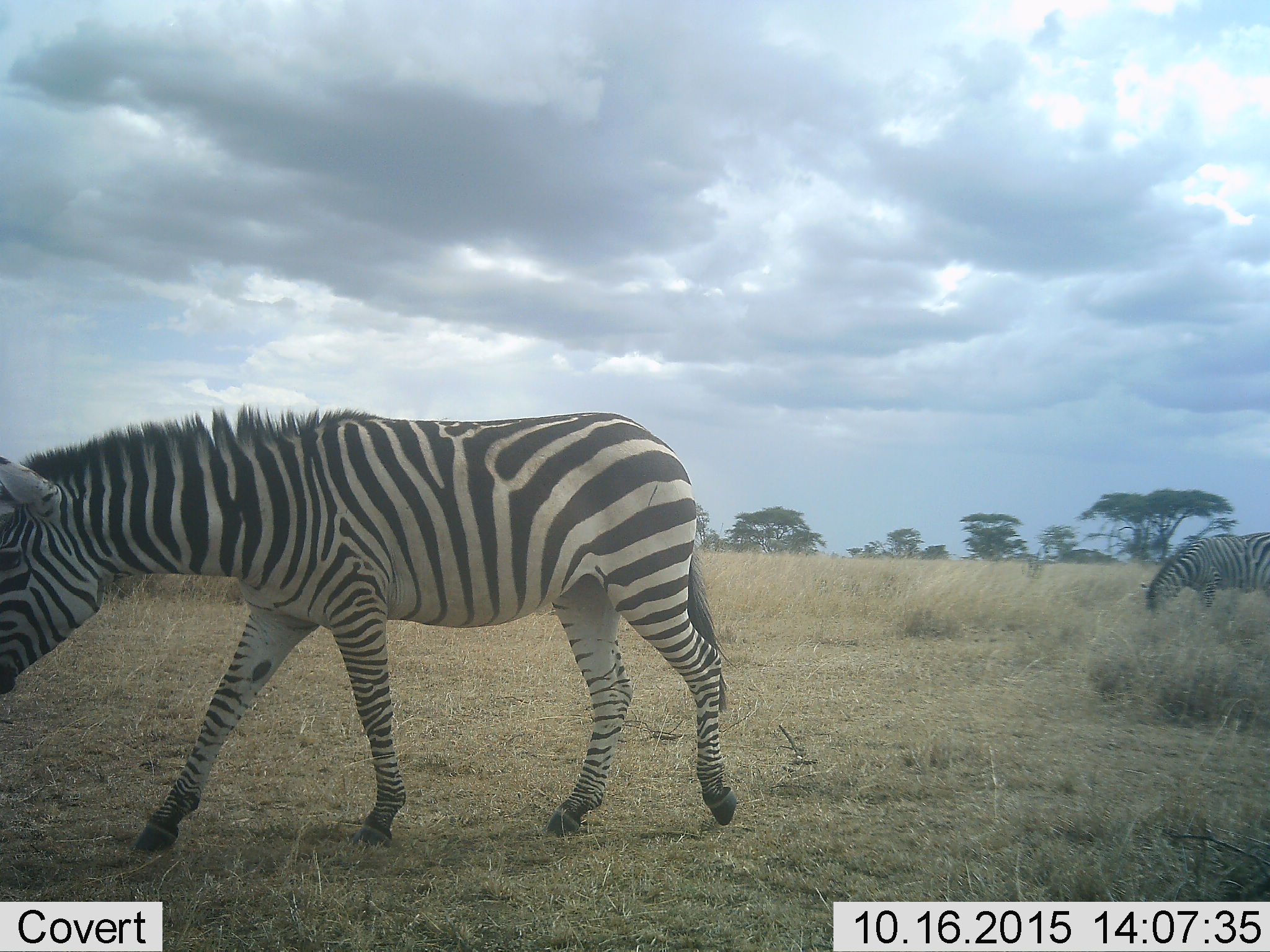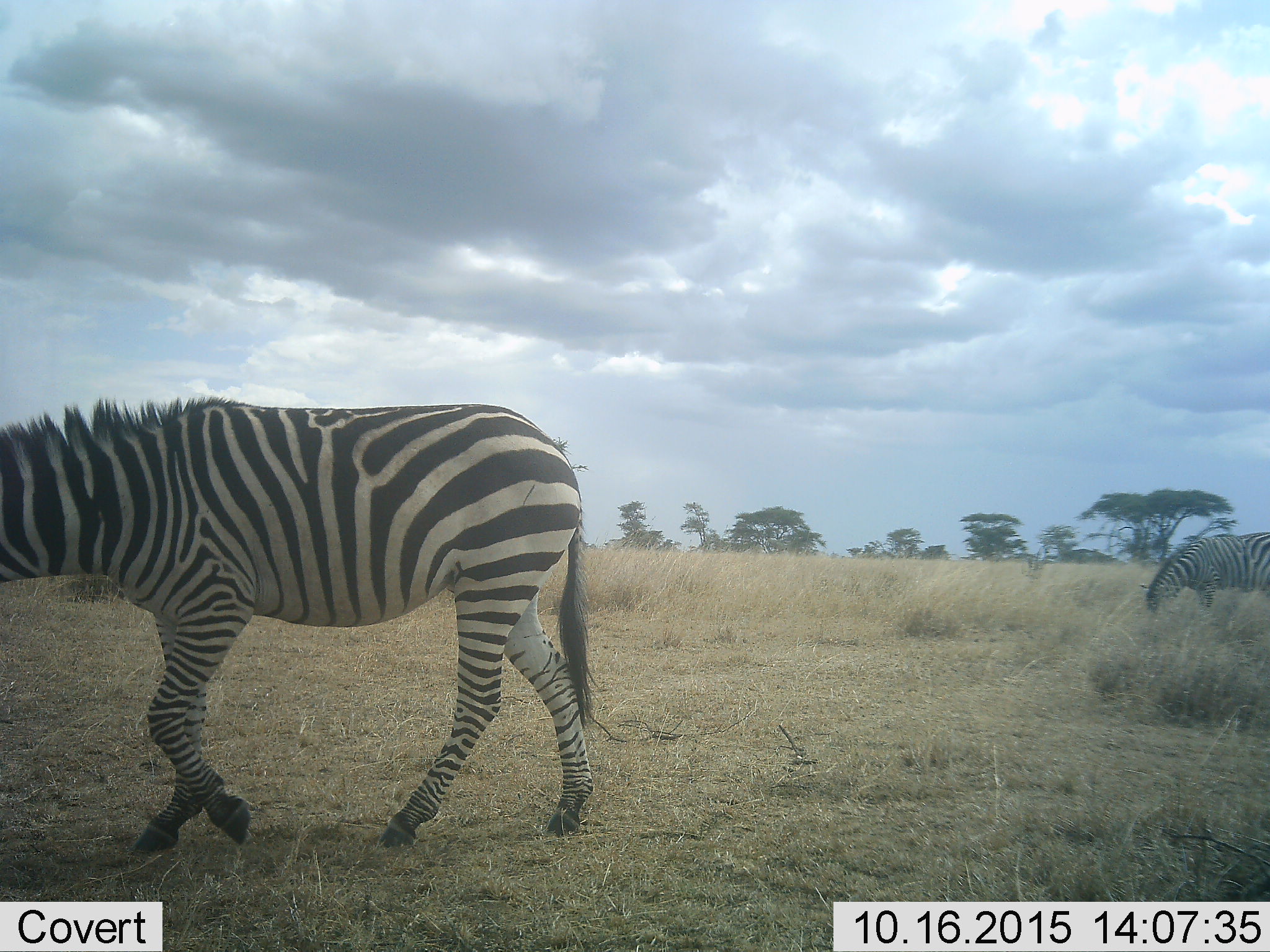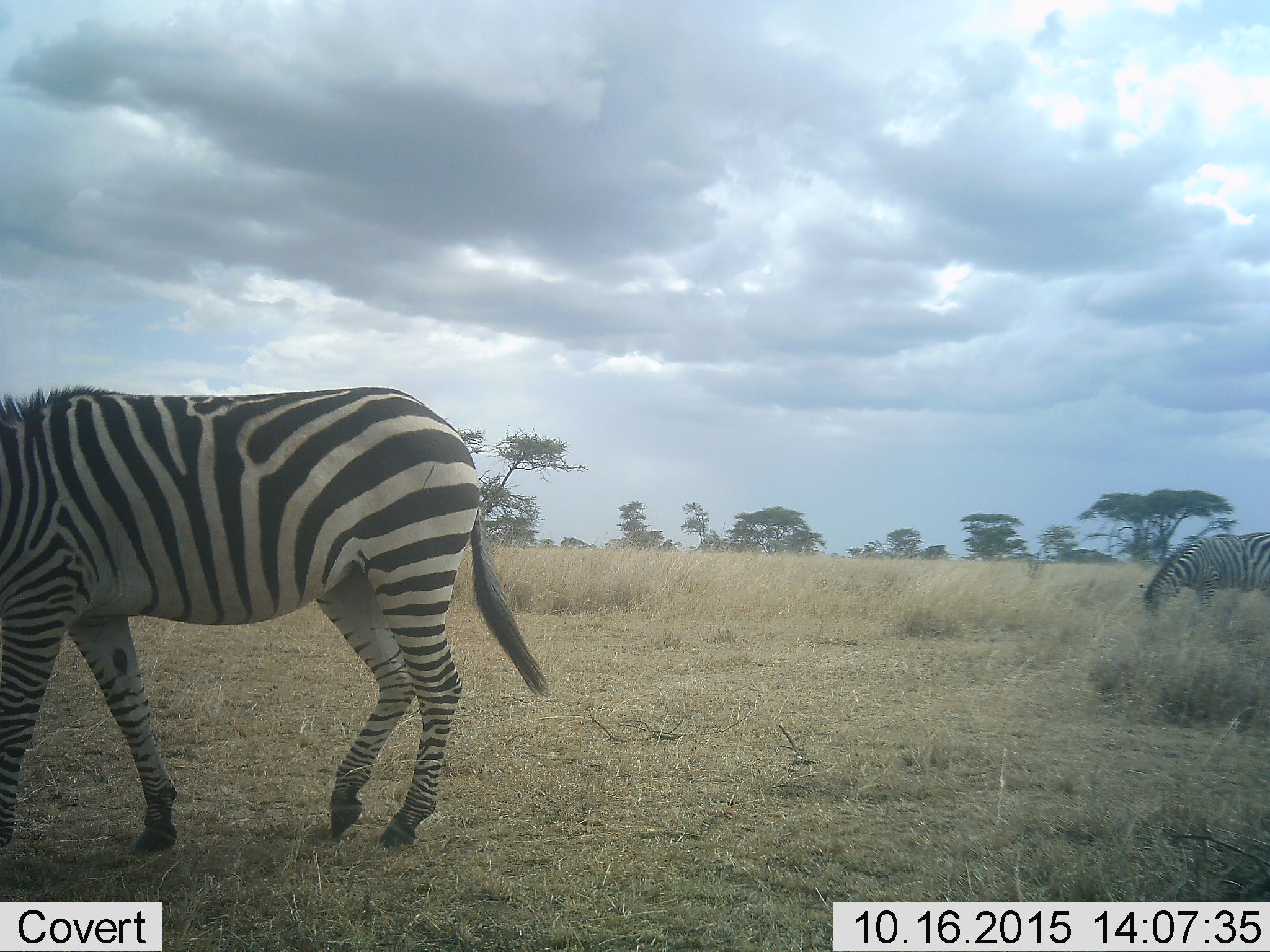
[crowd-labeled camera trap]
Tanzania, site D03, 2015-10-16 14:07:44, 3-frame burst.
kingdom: Animalia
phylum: Chordata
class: Mammalia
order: Perissodactyla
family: Equidae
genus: Equus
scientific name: Equus quagga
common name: plains zebra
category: zebra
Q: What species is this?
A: Zebra (plains zebra) (Equus quagga).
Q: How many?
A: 2.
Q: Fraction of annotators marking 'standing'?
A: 22%.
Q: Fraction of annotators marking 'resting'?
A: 0%.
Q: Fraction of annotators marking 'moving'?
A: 78%.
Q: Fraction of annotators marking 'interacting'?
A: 0%.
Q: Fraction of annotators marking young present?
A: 0%.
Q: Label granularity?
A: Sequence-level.